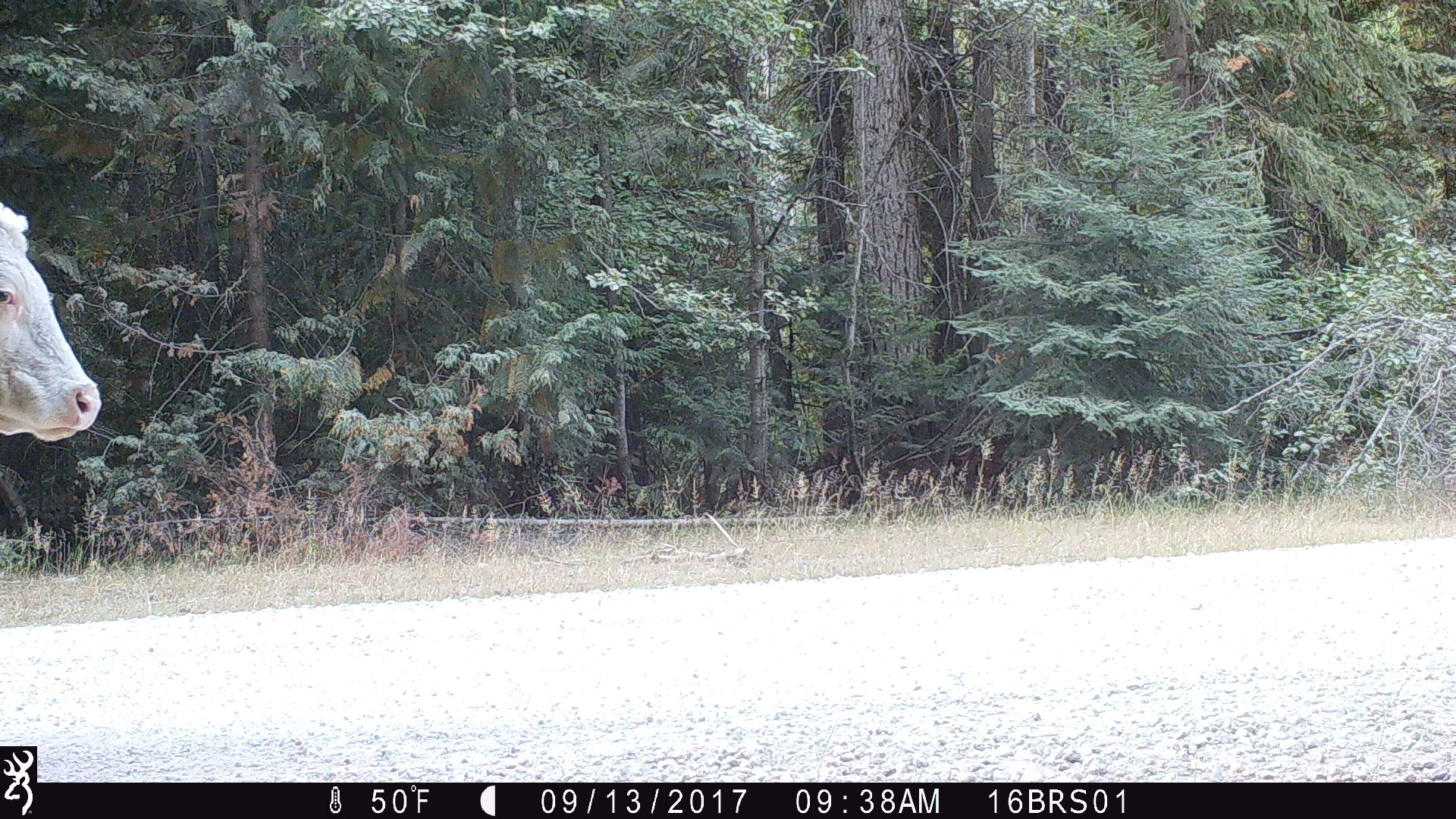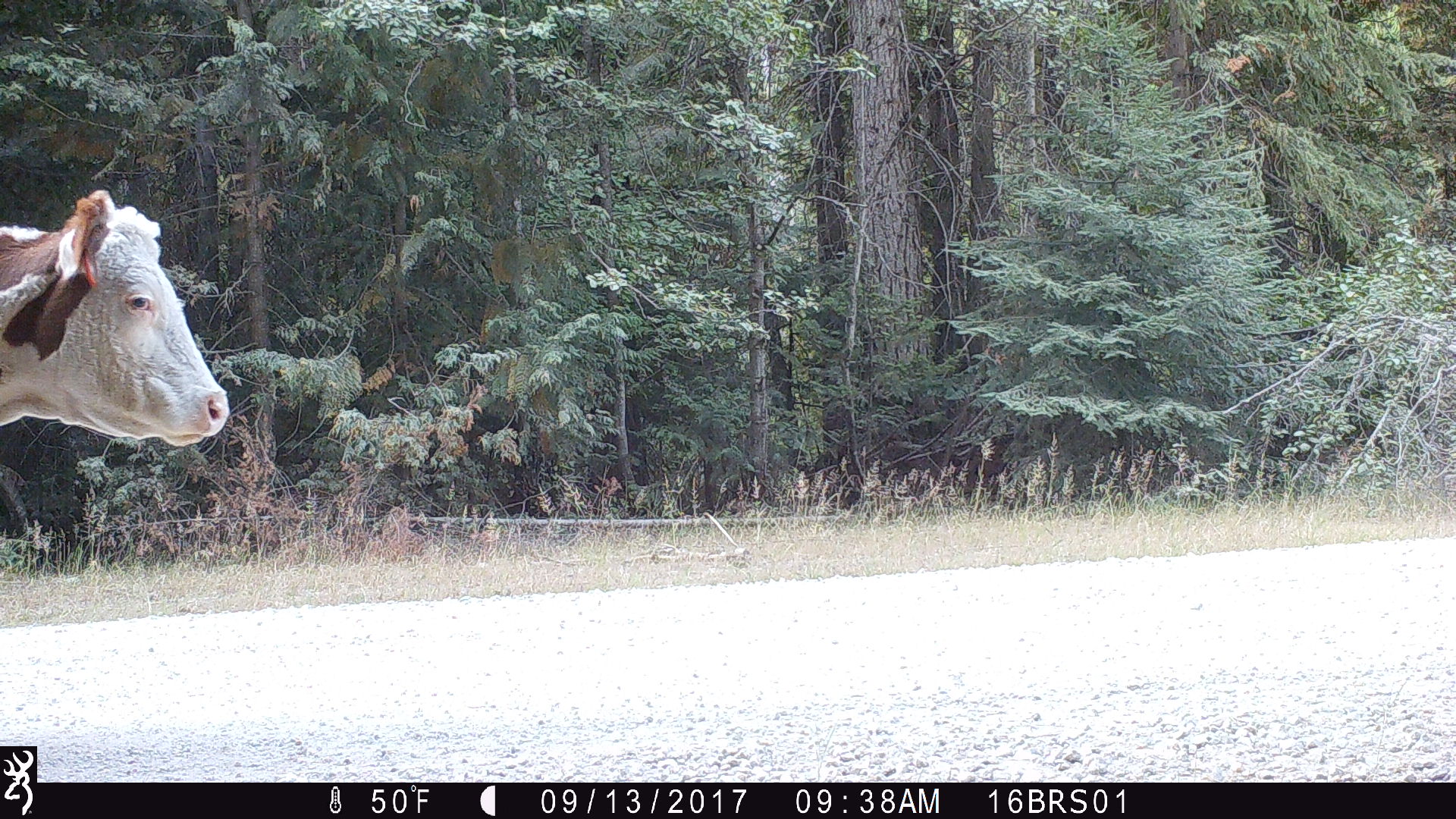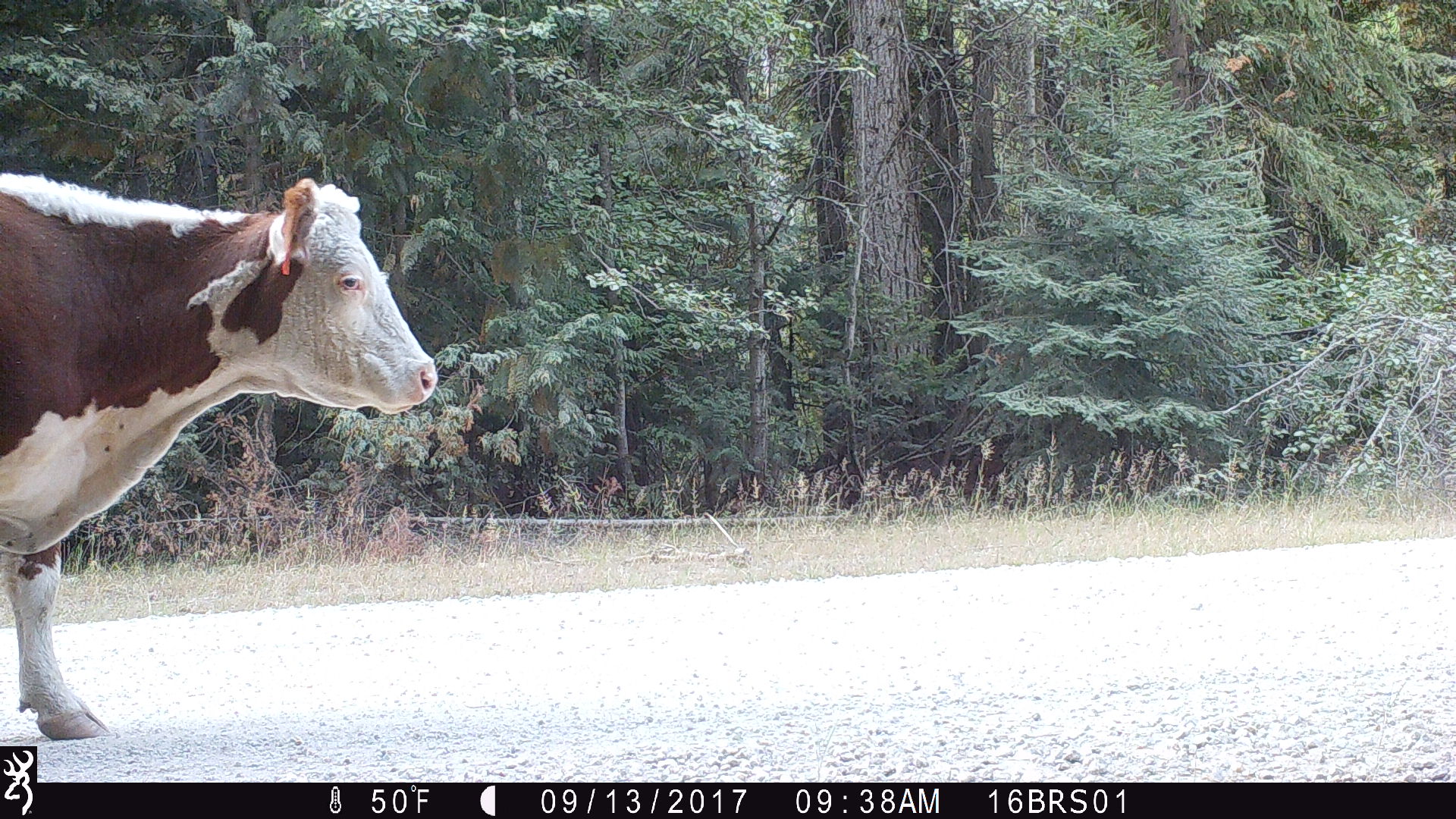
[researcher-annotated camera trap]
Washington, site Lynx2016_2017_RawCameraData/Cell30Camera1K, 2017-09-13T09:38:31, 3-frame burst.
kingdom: Animalia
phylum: Chordata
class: Mammalia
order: Artiodactyla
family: Bovidae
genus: Bos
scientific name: Bos taurus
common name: domestic cattle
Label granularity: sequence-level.